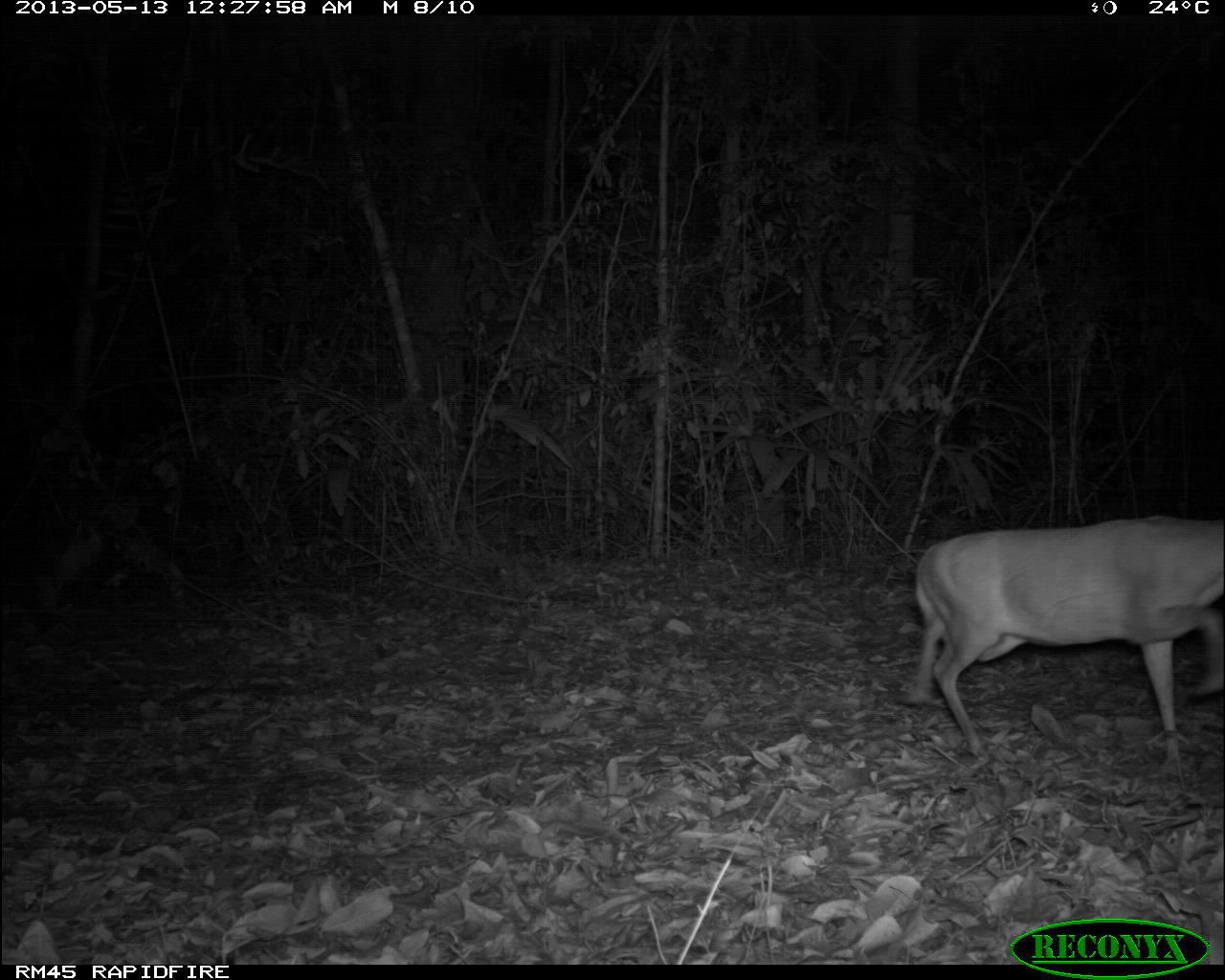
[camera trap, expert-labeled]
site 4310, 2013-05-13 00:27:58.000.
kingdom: Animalia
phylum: Chordata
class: Mammalia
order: Artiodactyla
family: Cervidae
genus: Mazama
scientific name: Mazama temama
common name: central american red brocket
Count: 1.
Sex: male.